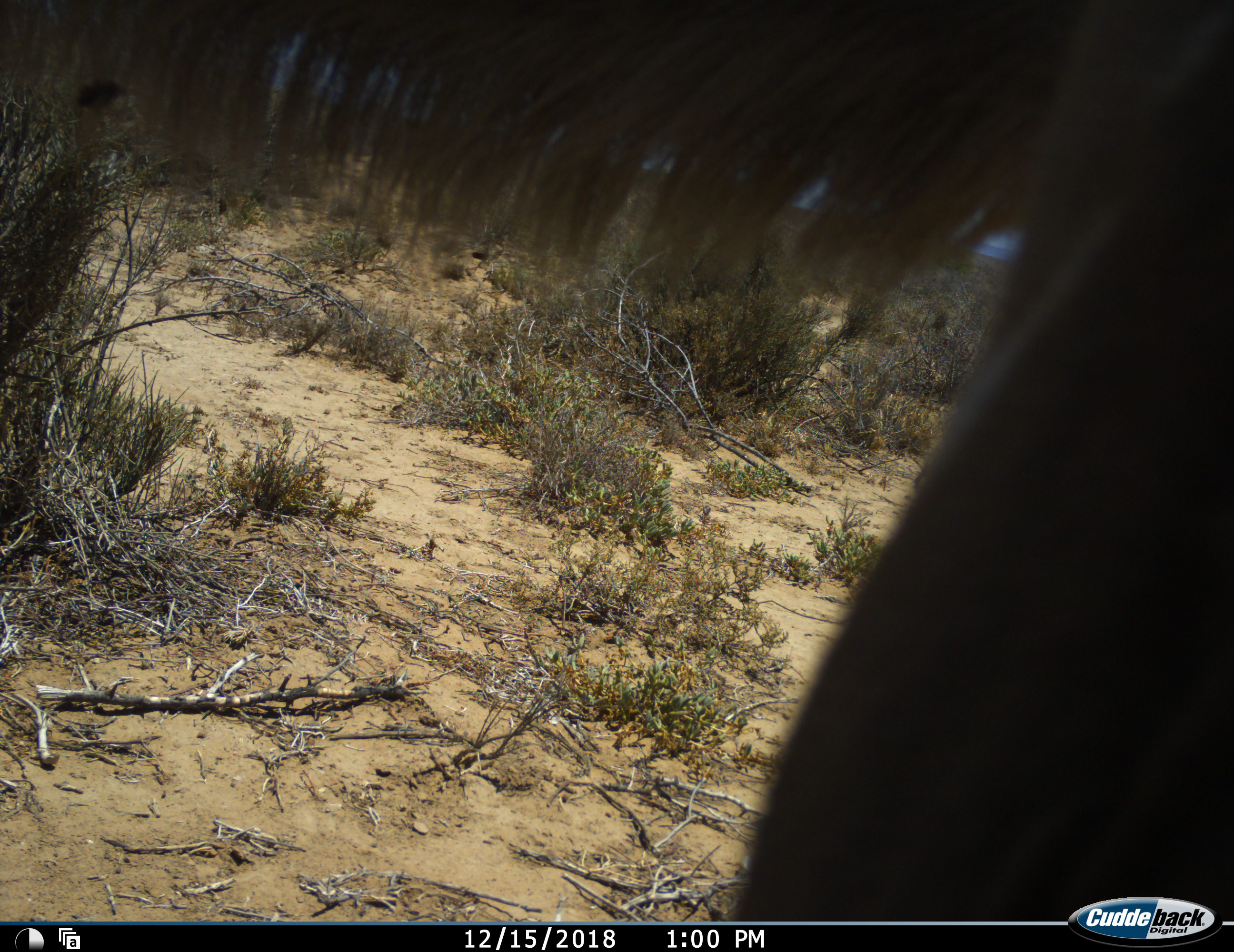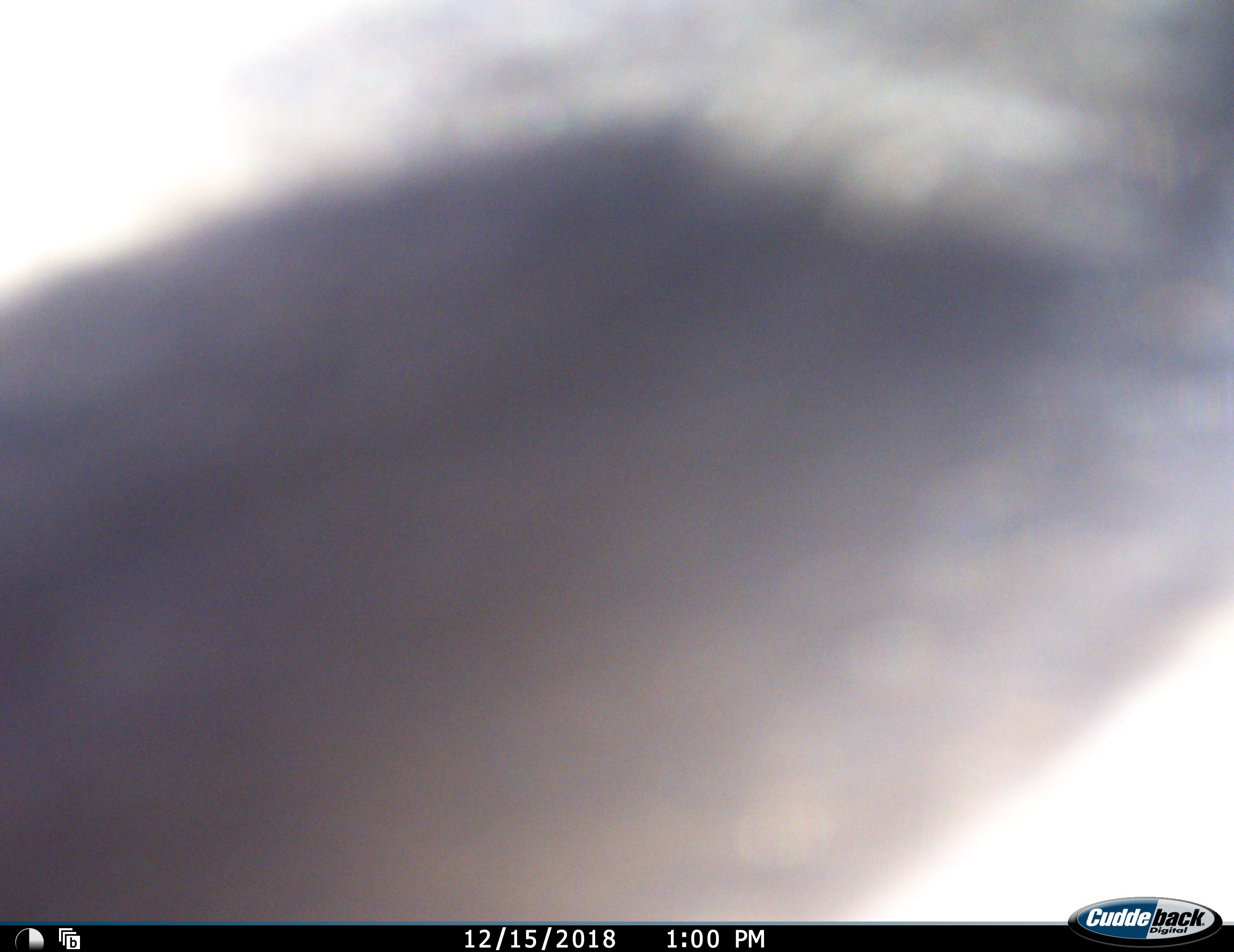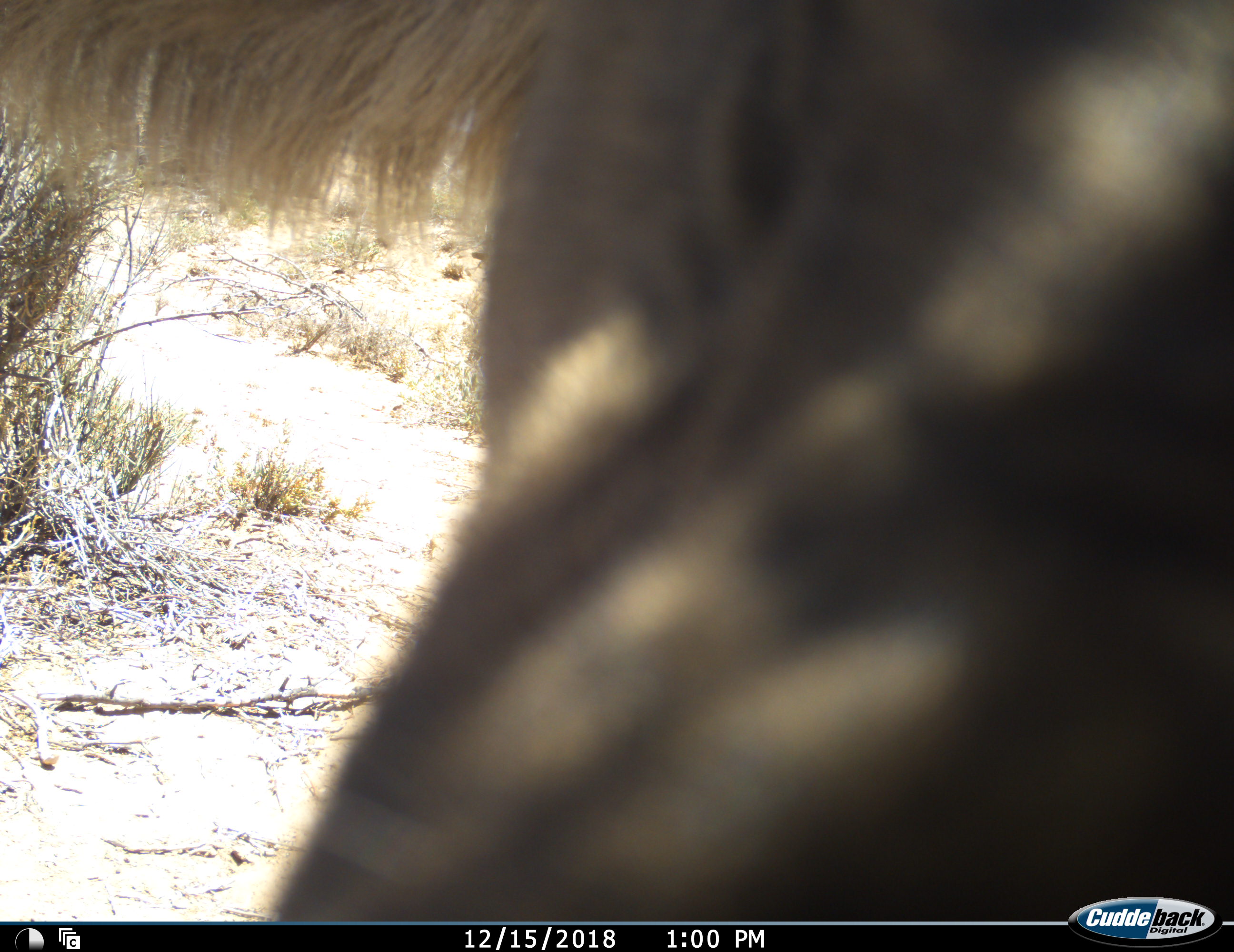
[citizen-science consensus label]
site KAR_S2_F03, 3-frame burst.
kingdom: Animalia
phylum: Chordata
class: Mammalia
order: Artiodactyla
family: Bovidae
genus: Tragelaphus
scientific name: Tragelaphus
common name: kudu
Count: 1.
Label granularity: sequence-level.